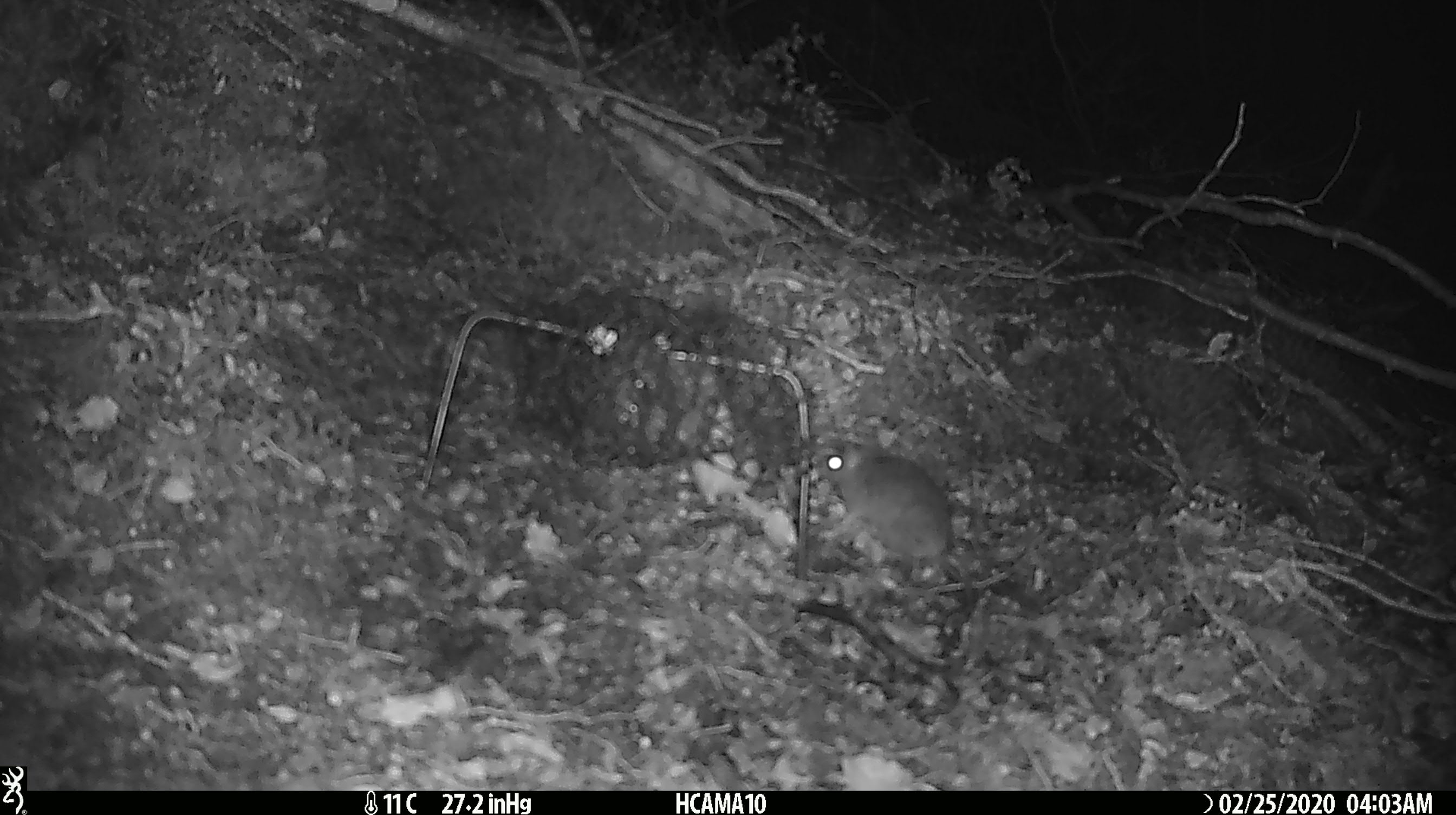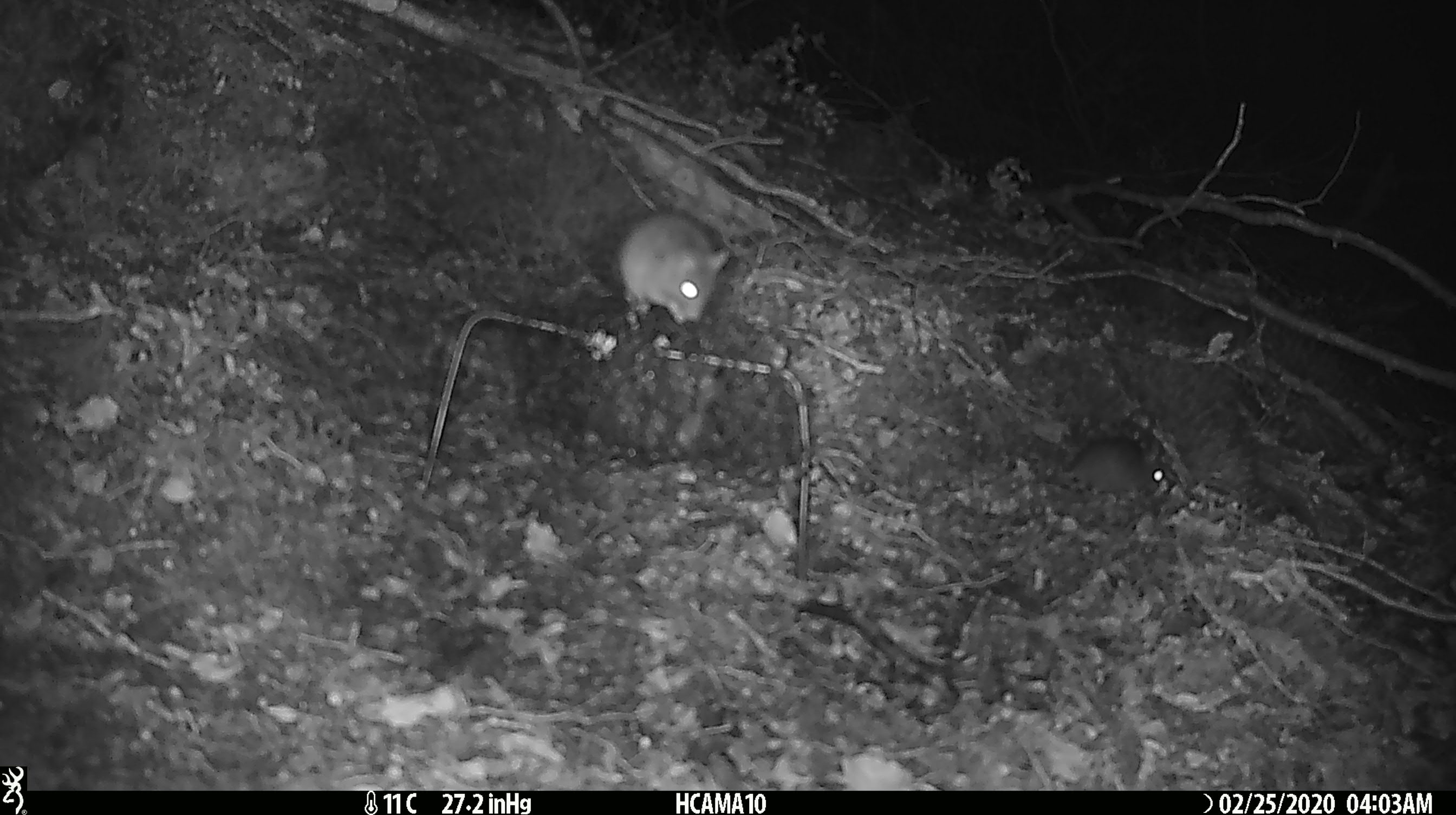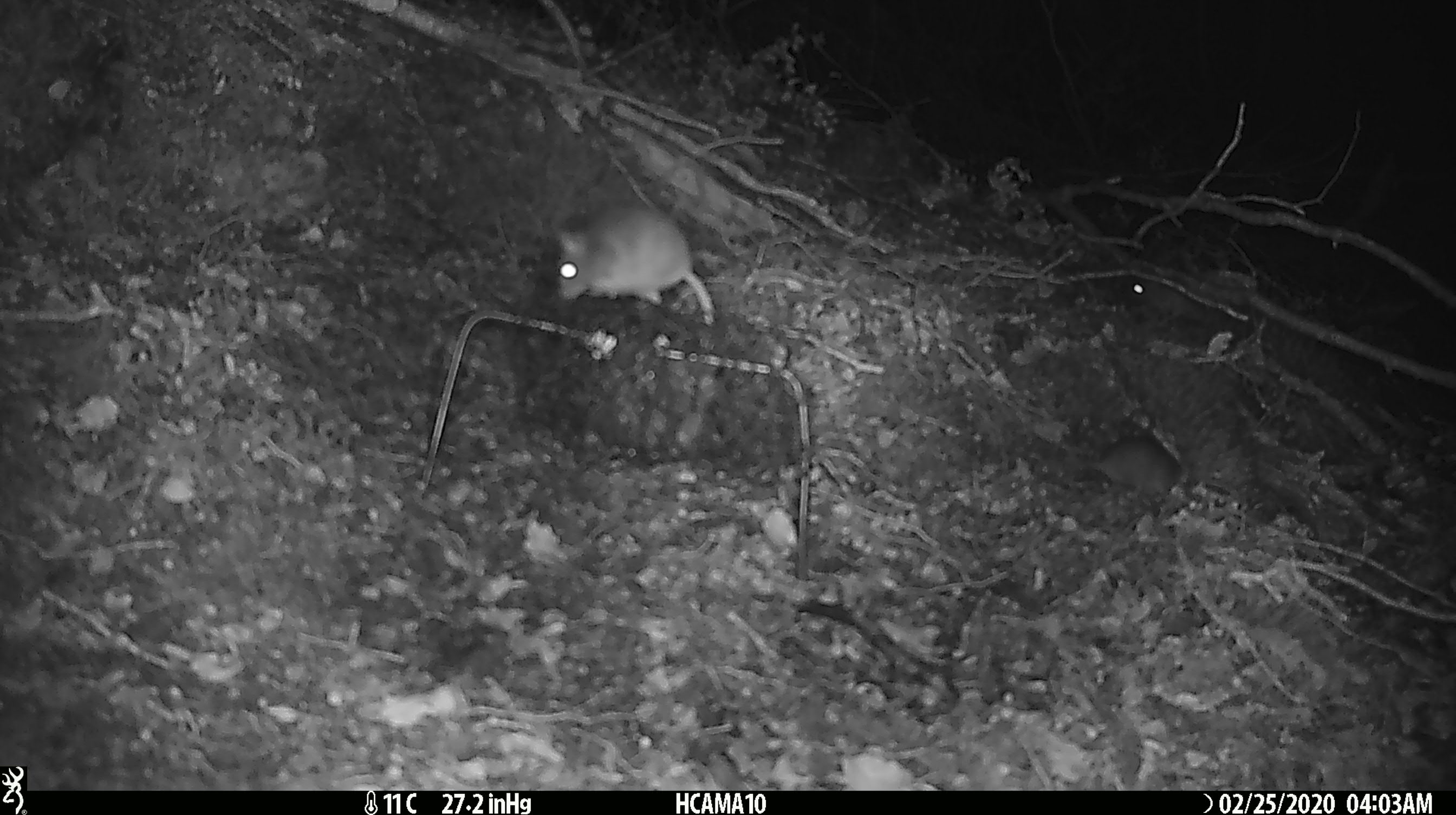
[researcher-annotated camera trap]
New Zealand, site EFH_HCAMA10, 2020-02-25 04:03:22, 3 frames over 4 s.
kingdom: Animalia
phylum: Chordata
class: Mammalia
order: Rodentia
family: Muridae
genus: Mus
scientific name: Mus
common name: mouse